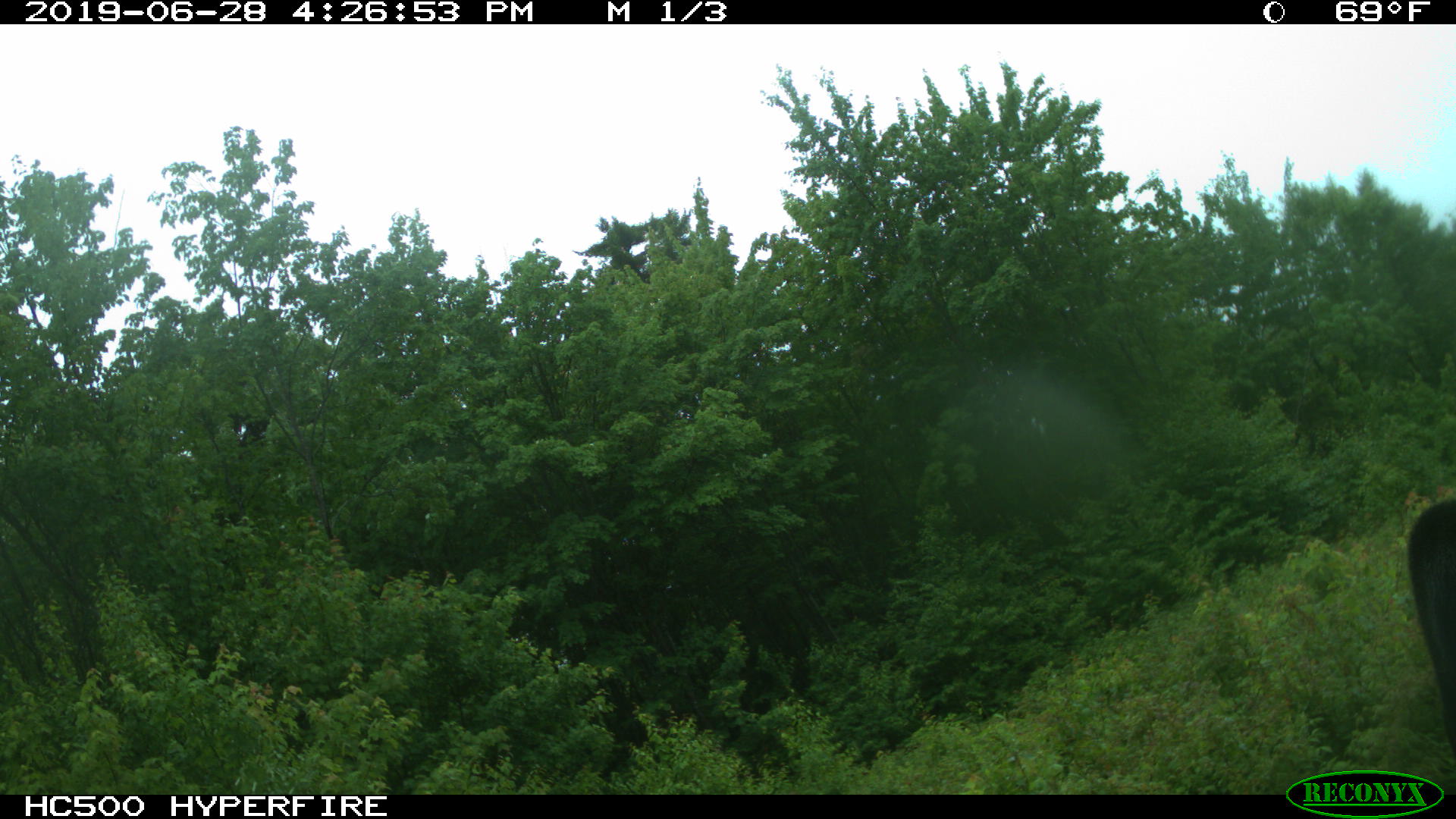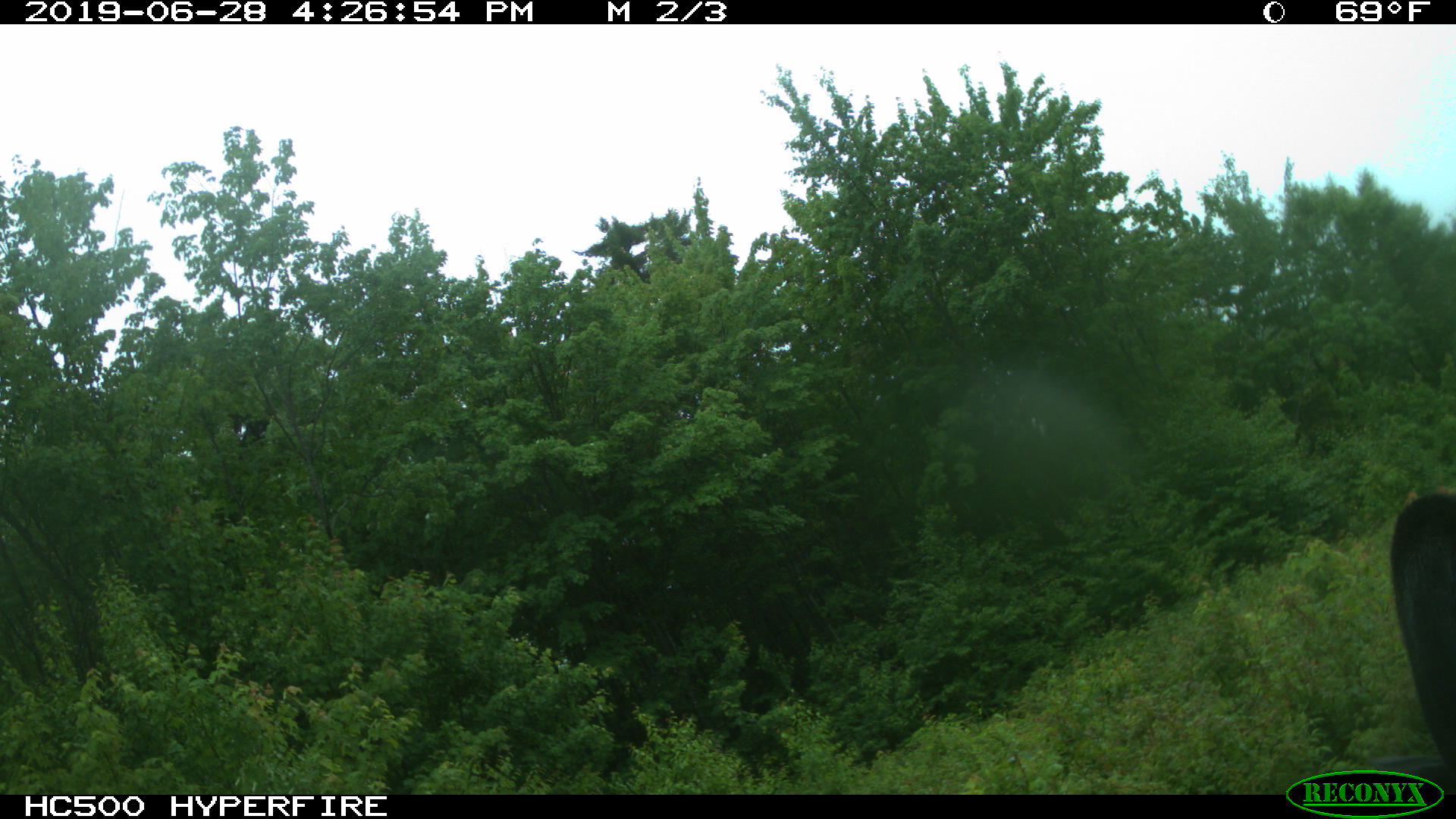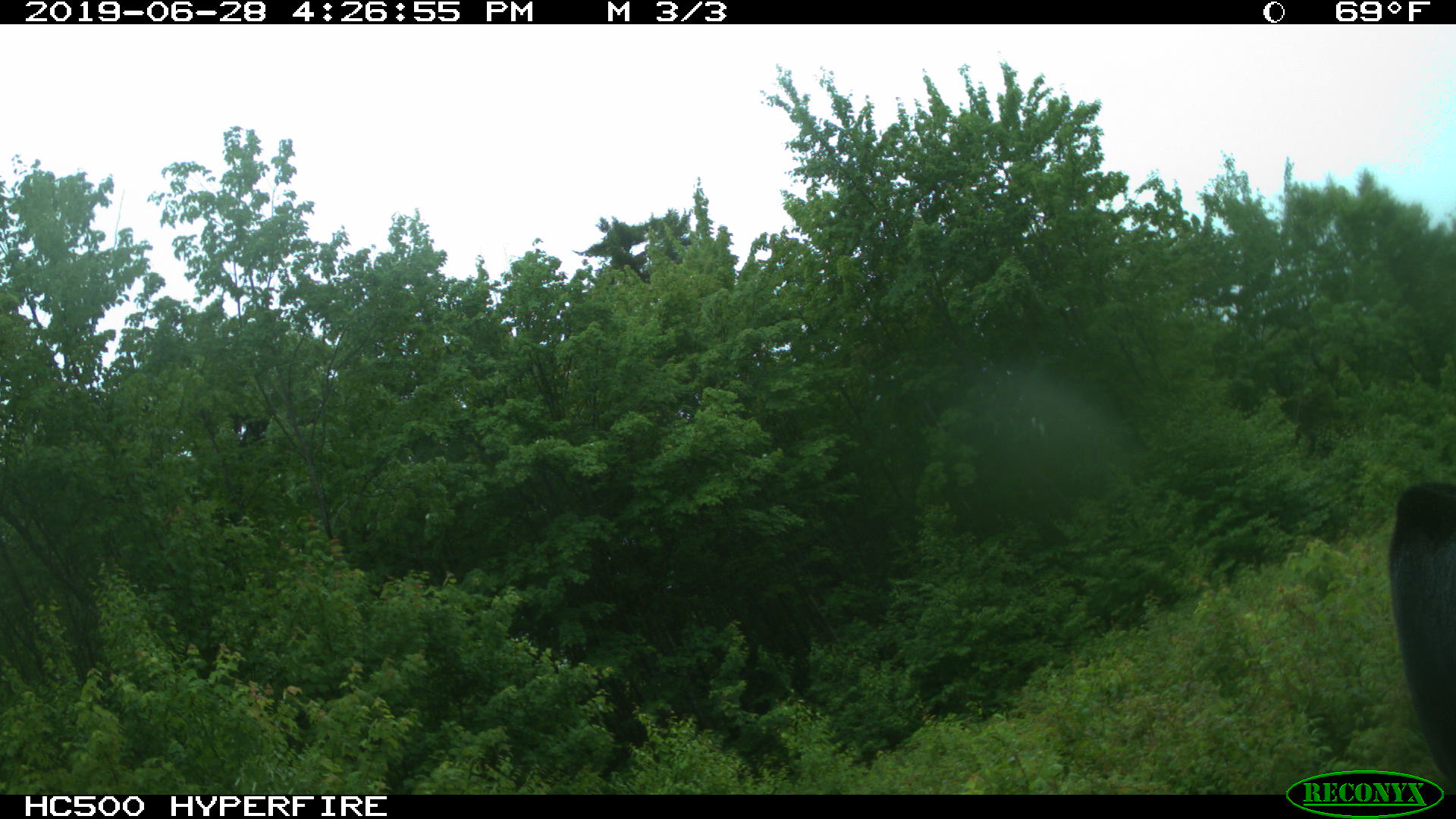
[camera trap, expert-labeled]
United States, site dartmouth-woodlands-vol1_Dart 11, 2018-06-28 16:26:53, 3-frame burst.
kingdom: Animalia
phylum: Chordata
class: Mammalia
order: Artiodactyla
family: Cervidae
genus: Alces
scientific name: Alces alces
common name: moose